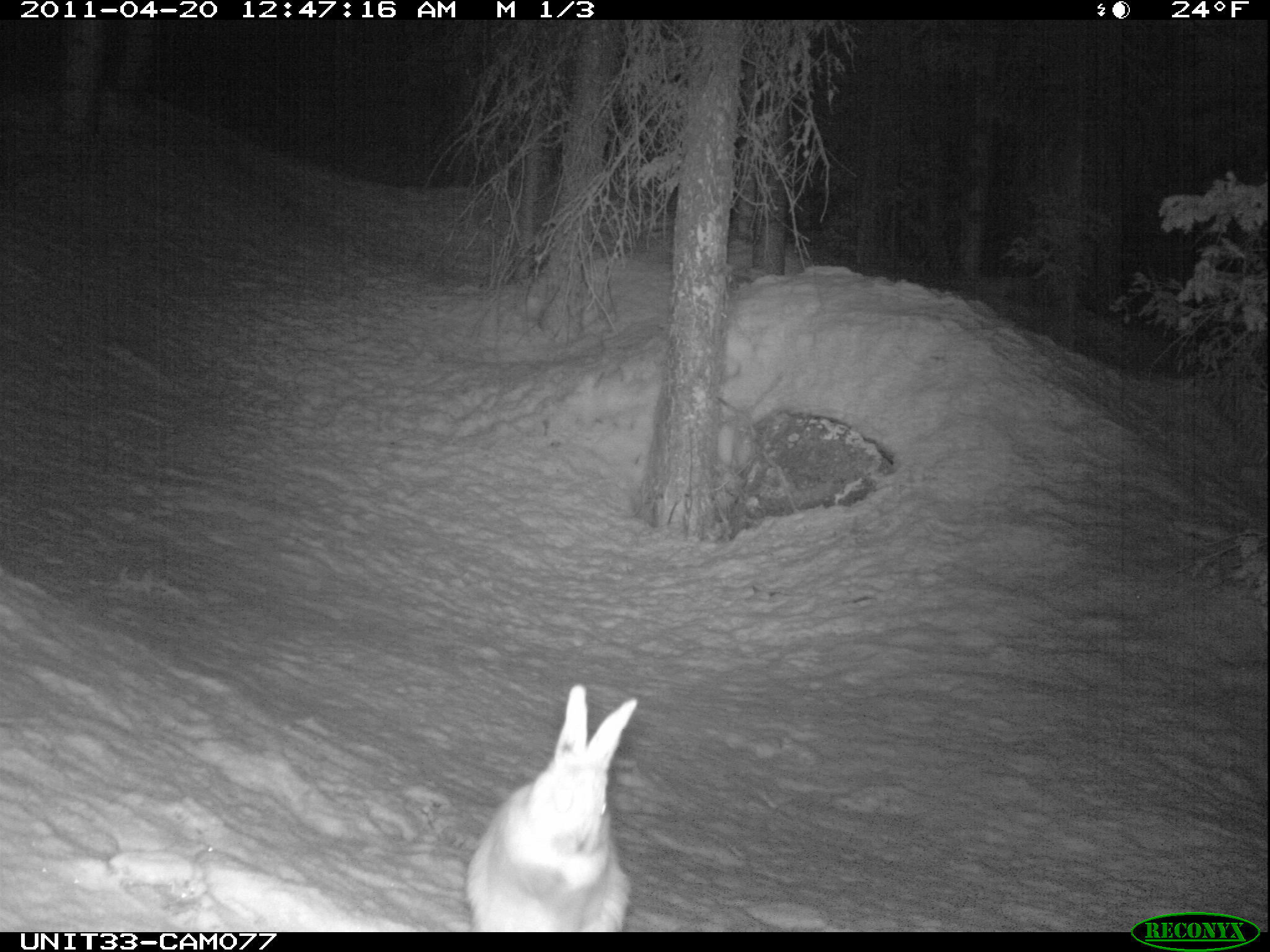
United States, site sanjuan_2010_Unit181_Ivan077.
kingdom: Animalia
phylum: Chordata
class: Mammalia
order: Lagomorpha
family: Leporidae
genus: Lepus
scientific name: Lepus americanus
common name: snowshoe hare